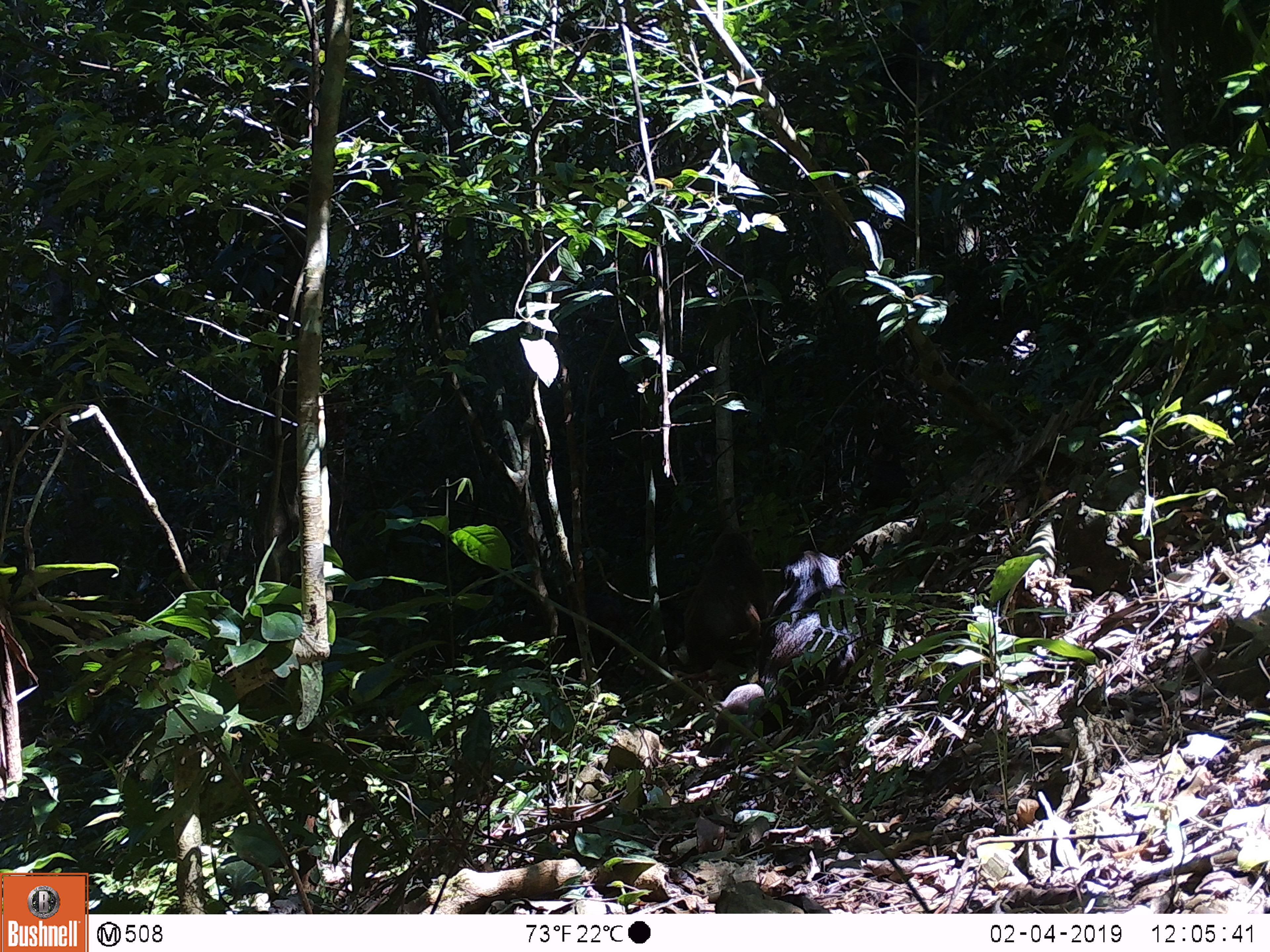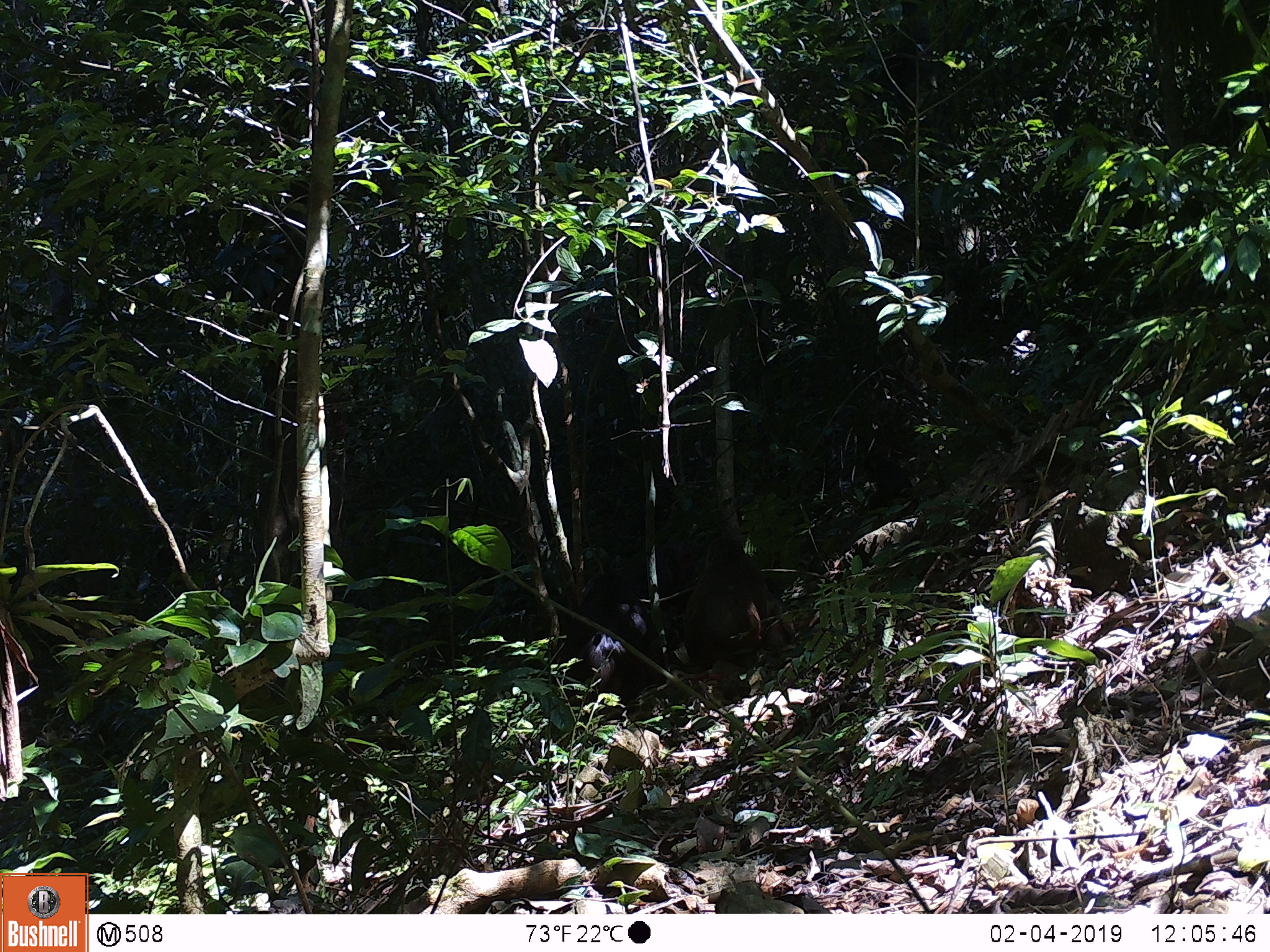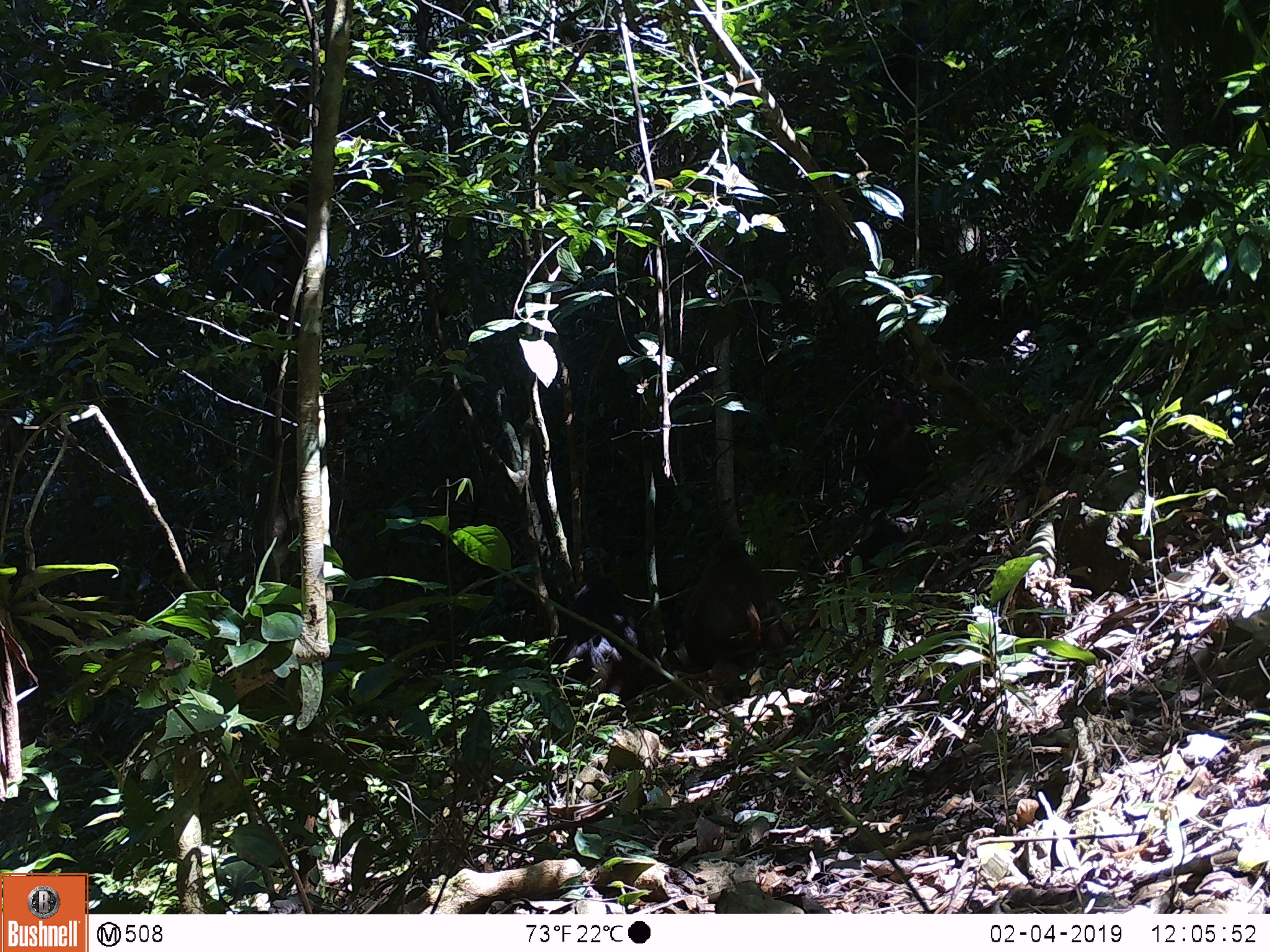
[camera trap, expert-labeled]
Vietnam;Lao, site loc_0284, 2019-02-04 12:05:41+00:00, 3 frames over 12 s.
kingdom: Animalia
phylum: Chordata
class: Mammalia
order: Primates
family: Cercopithecidae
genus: Macaca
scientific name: Macaca arctoides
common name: stump-tailed macaque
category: stump tailed macaque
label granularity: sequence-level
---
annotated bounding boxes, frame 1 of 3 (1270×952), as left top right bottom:
stump tailed macaque: 759 549 861 735; 684 530 767 671; 522 589 624 686; 859 443 920 529; 699 683 766 757; 650 593 686 666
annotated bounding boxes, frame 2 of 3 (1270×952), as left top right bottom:
stump tailed macaque: 563 570 665 734; 684 535 794 669; 626 540 698 619; 862 453 918 530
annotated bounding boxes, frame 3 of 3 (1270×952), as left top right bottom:
stump tailed macaque: 550 575 681 731; 845 400 947 584; 682 536 797 670; 630 585 688 682